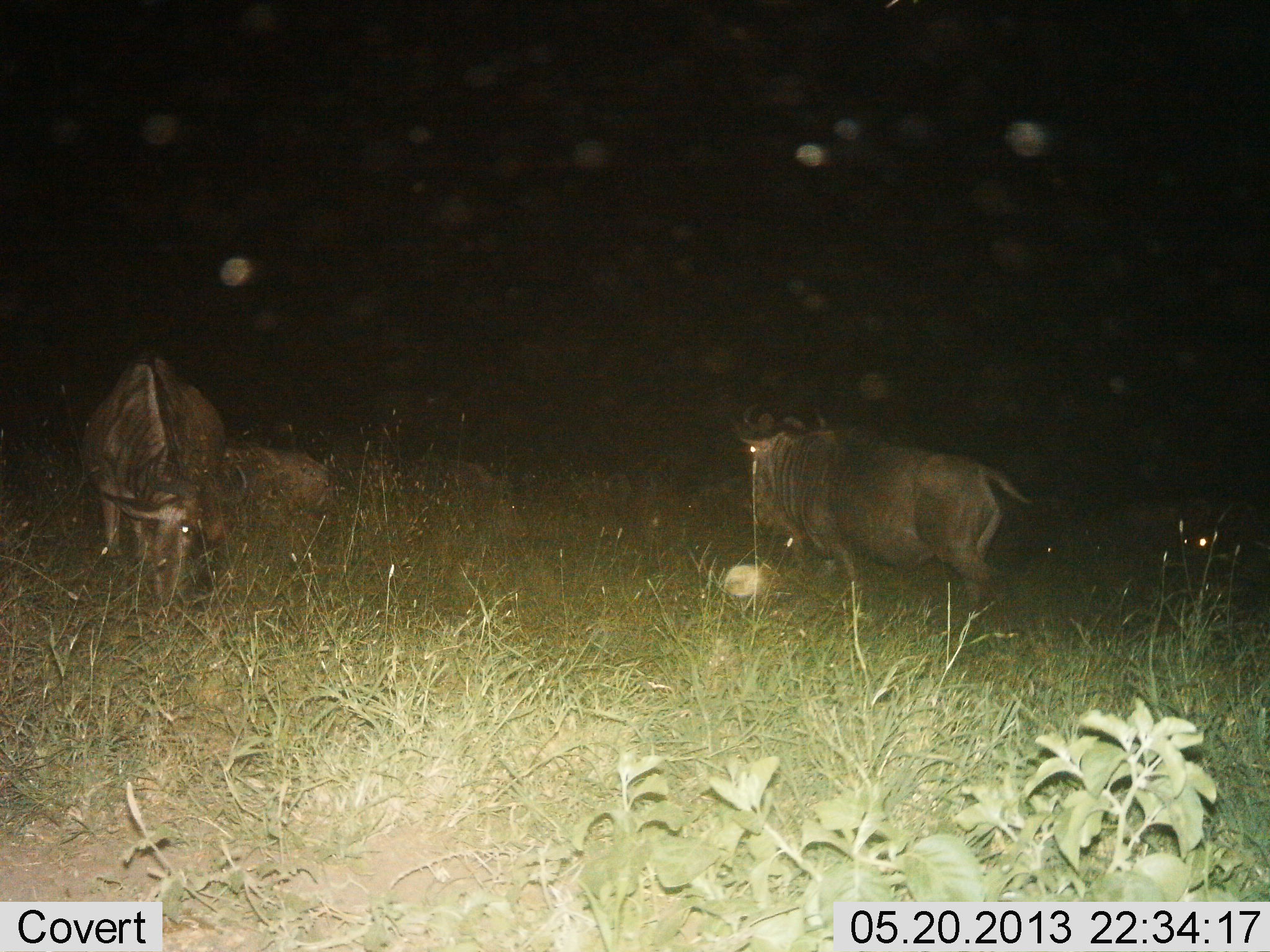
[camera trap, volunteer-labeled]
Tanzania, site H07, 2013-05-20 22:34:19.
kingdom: Animalia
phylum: Chordata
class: Mammalia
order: Artiodactyla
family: Bovidae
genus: Connochaetes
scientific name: Connochaetes taurinus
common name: blue wildebeest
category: wildebeest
Wildebeest (blue wildebeest) (Connochaetes taurinus), count 3. Behavior (volunteer vote fractions): standing 45%, resting 26%, moving 35%, interacting 3%. Young present (vote fraction): 0%. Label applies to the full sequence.